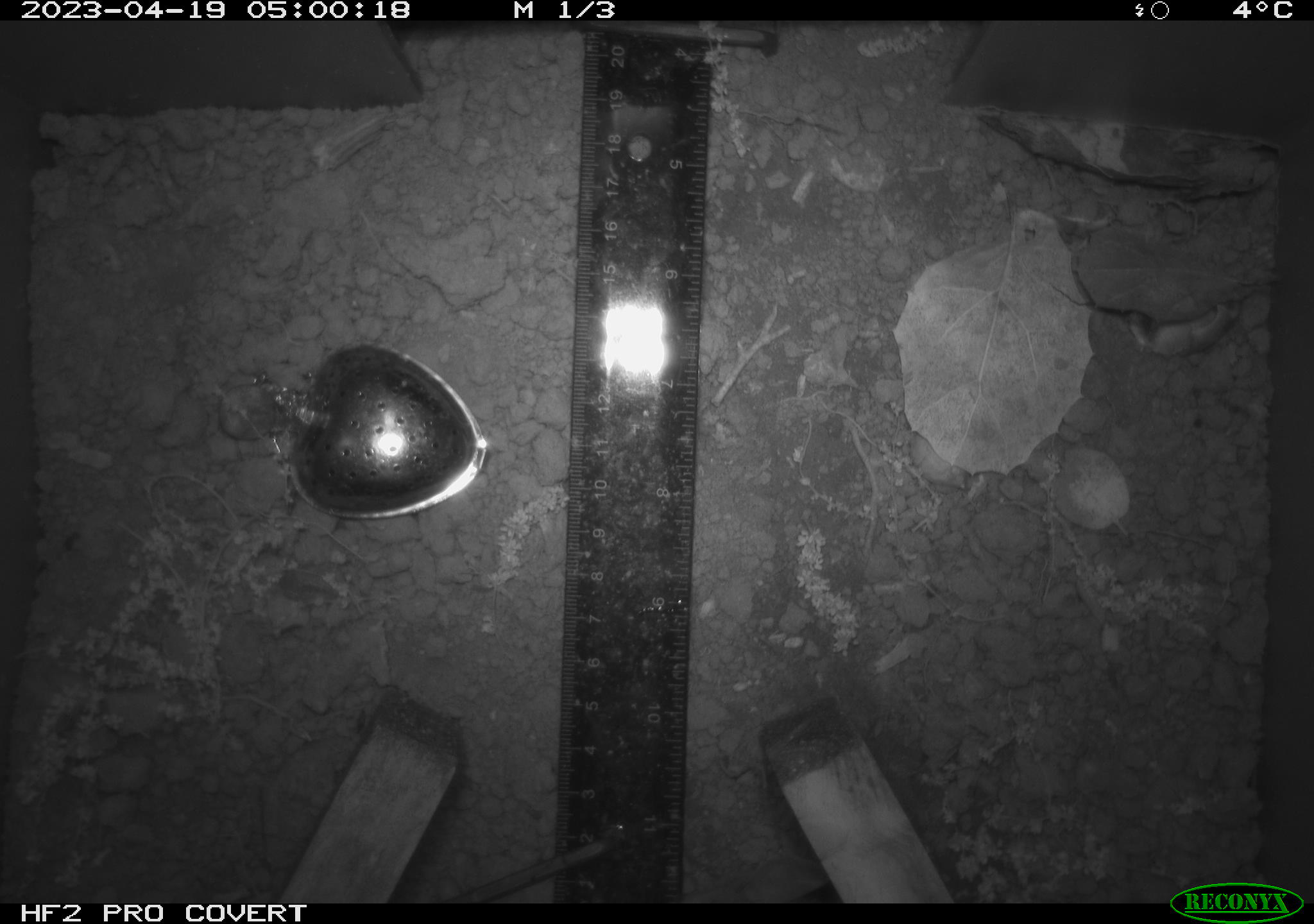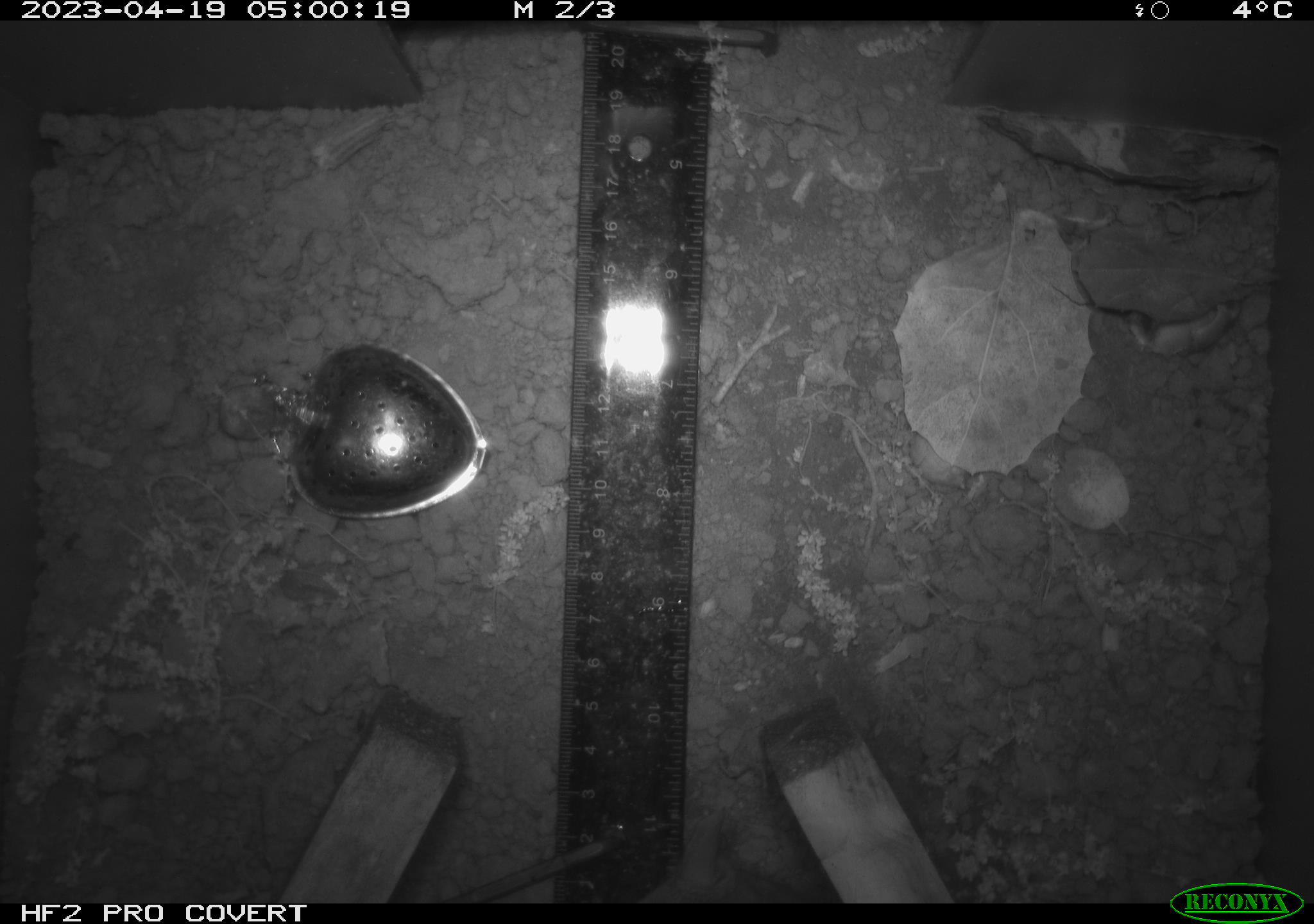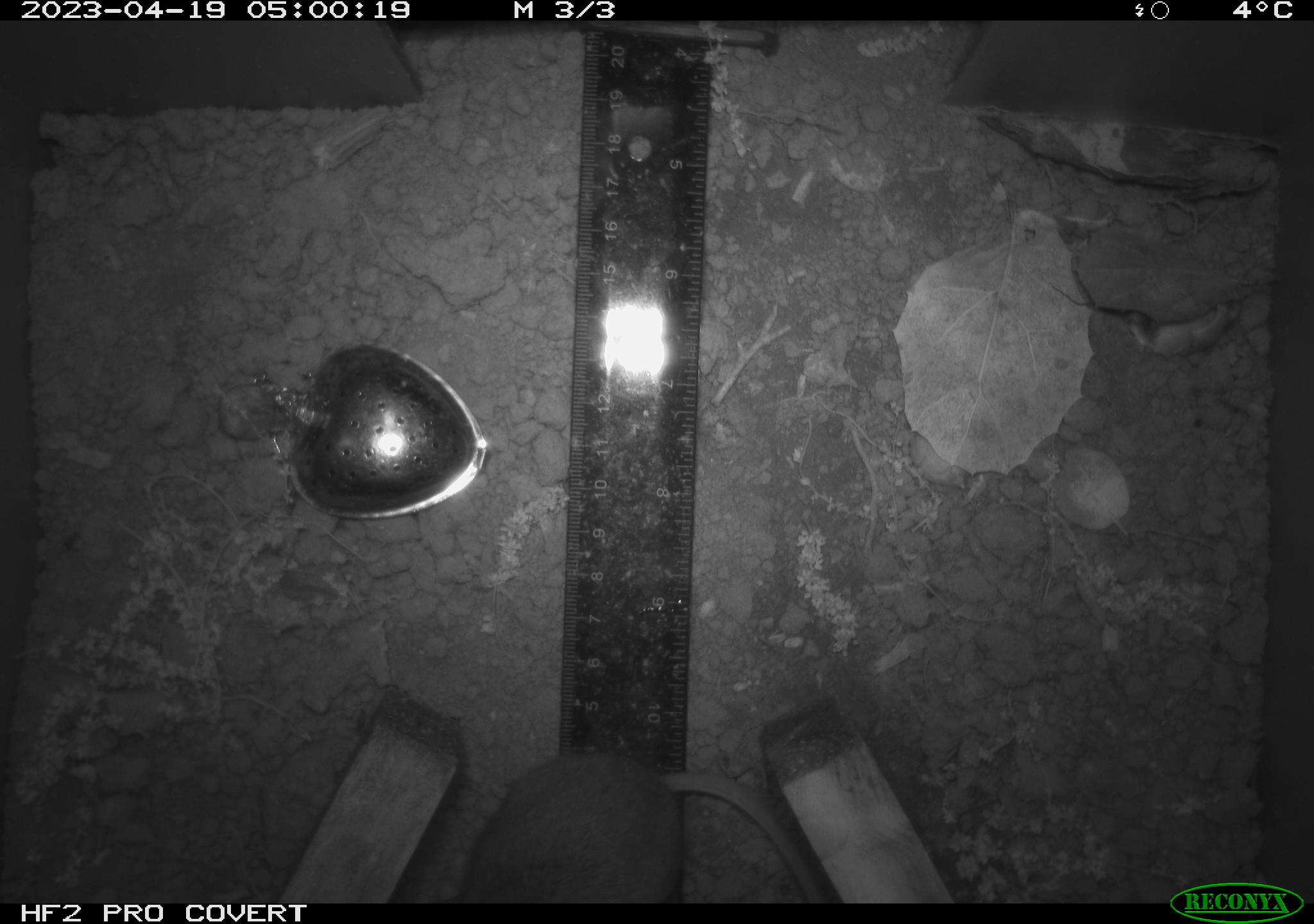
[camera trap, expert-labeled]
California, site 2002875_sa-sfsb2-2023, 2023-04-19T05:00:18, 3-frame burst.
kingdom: Animalia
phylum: Chordata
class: Mammalia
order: Rodentia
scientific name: Rodentia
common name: mouse species